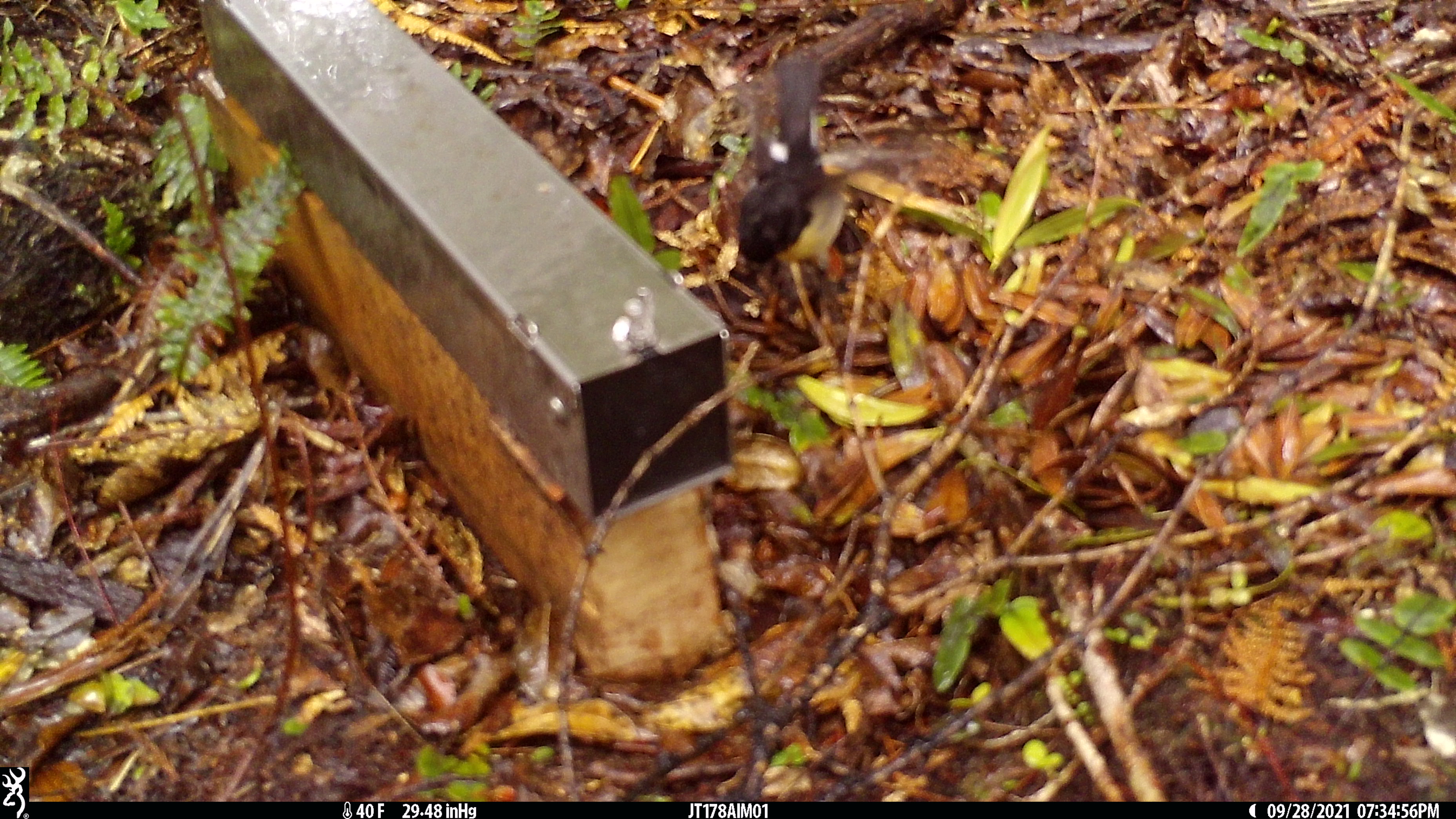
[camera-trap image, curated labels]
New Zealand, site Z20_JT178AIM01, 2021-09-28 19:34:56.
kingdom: Animalia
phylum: Chordata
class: Aves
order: Passeriformes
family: Petroicidae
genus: Petroica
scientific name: Petroica macrocephala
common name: tomtit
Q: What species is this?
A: Tomtit (Petroica macrocephala).